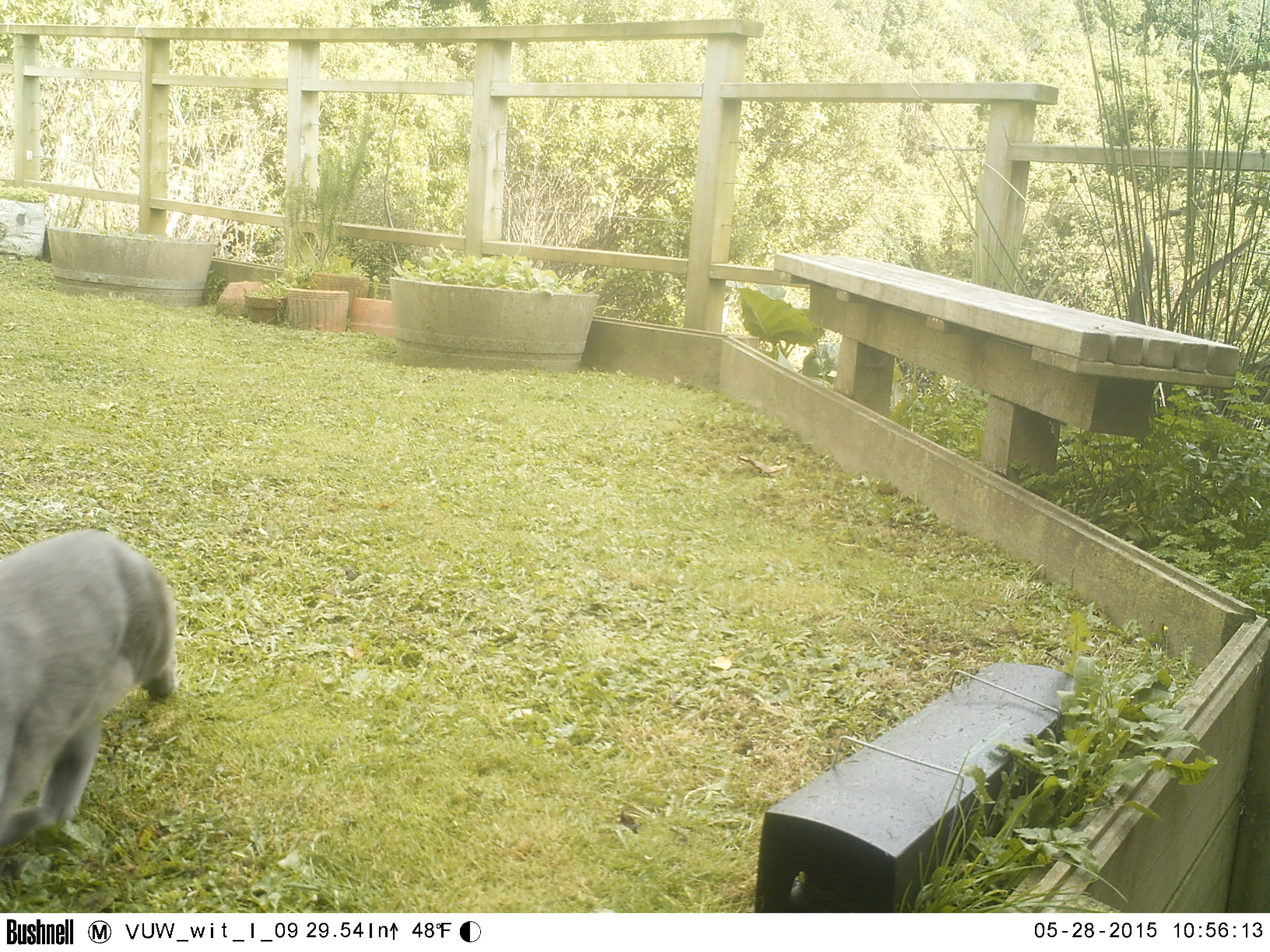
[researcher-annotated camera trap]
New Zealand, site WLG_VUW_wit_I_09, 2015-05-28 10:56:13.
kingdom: Animalia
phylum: Chordata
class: Mammalia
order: Carnivora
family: Felidae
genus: Felis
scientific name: Felis catus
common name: domestic cat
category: cat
Cat (domestic cat) (Felis catus).